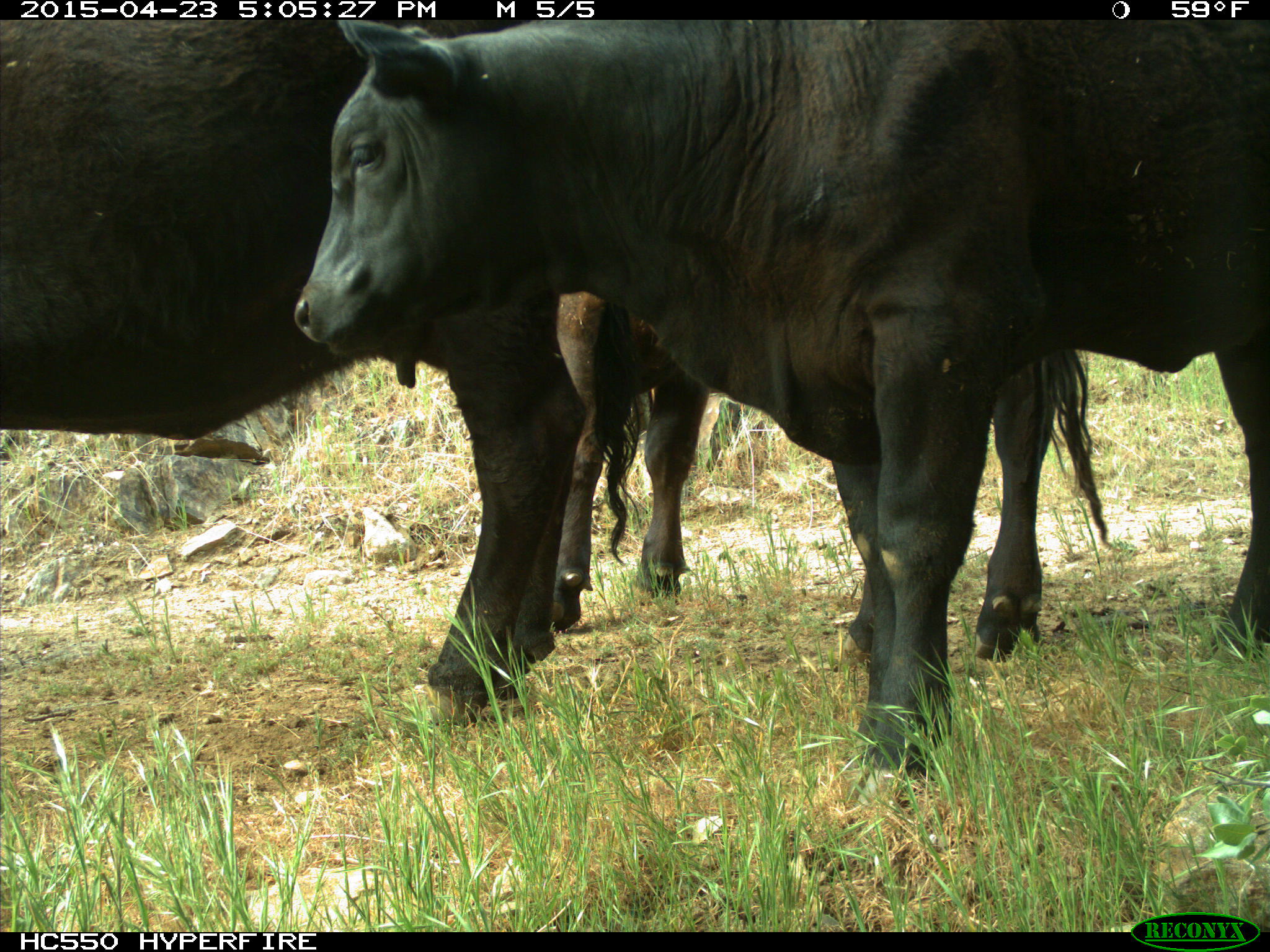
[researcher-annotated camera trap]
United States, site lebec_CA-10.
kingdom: Animalia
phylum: Chordata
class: Mammalia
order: Artiodactyla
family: Bovidae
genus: Bos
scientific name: Bos taurus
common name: domestic cow